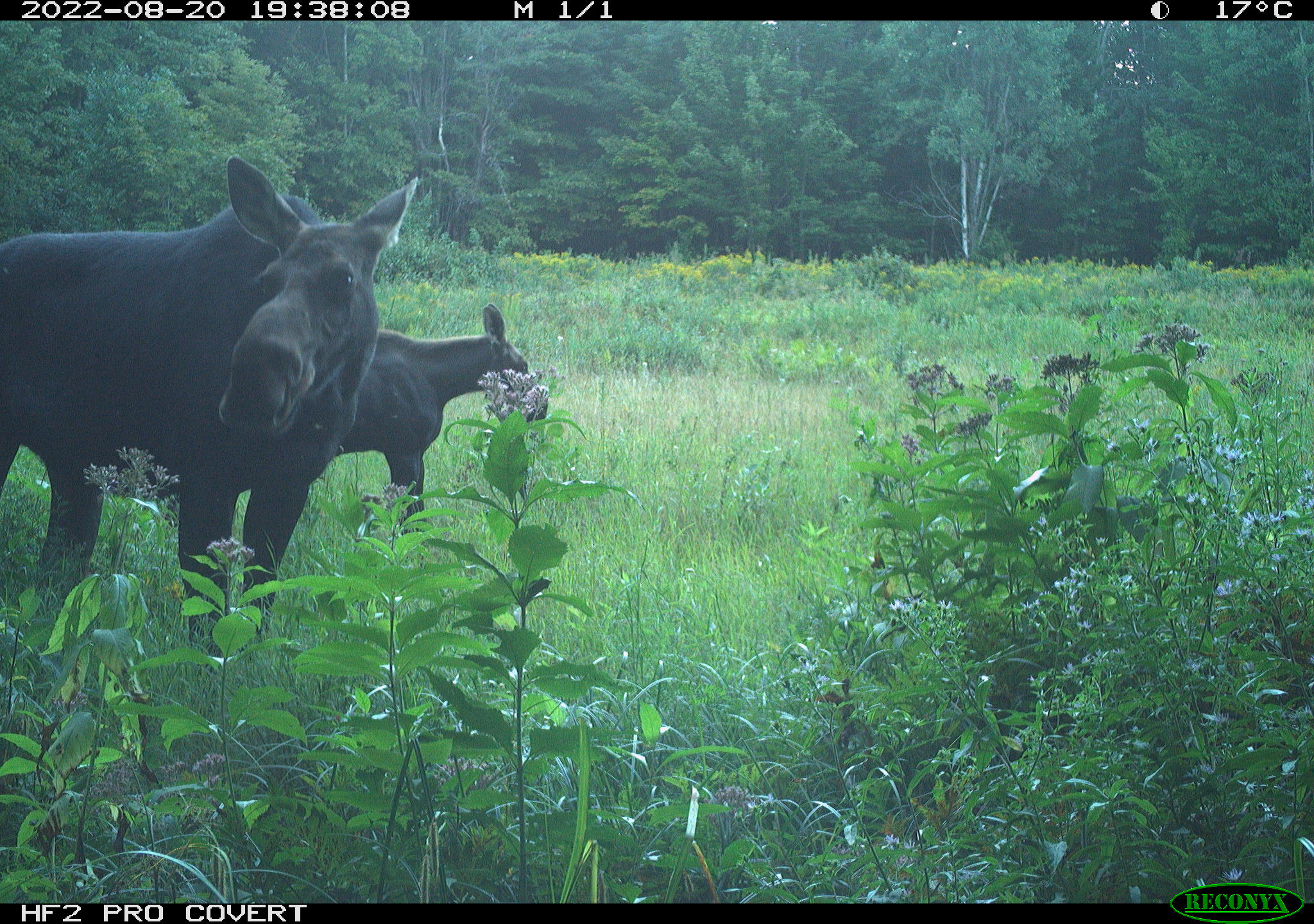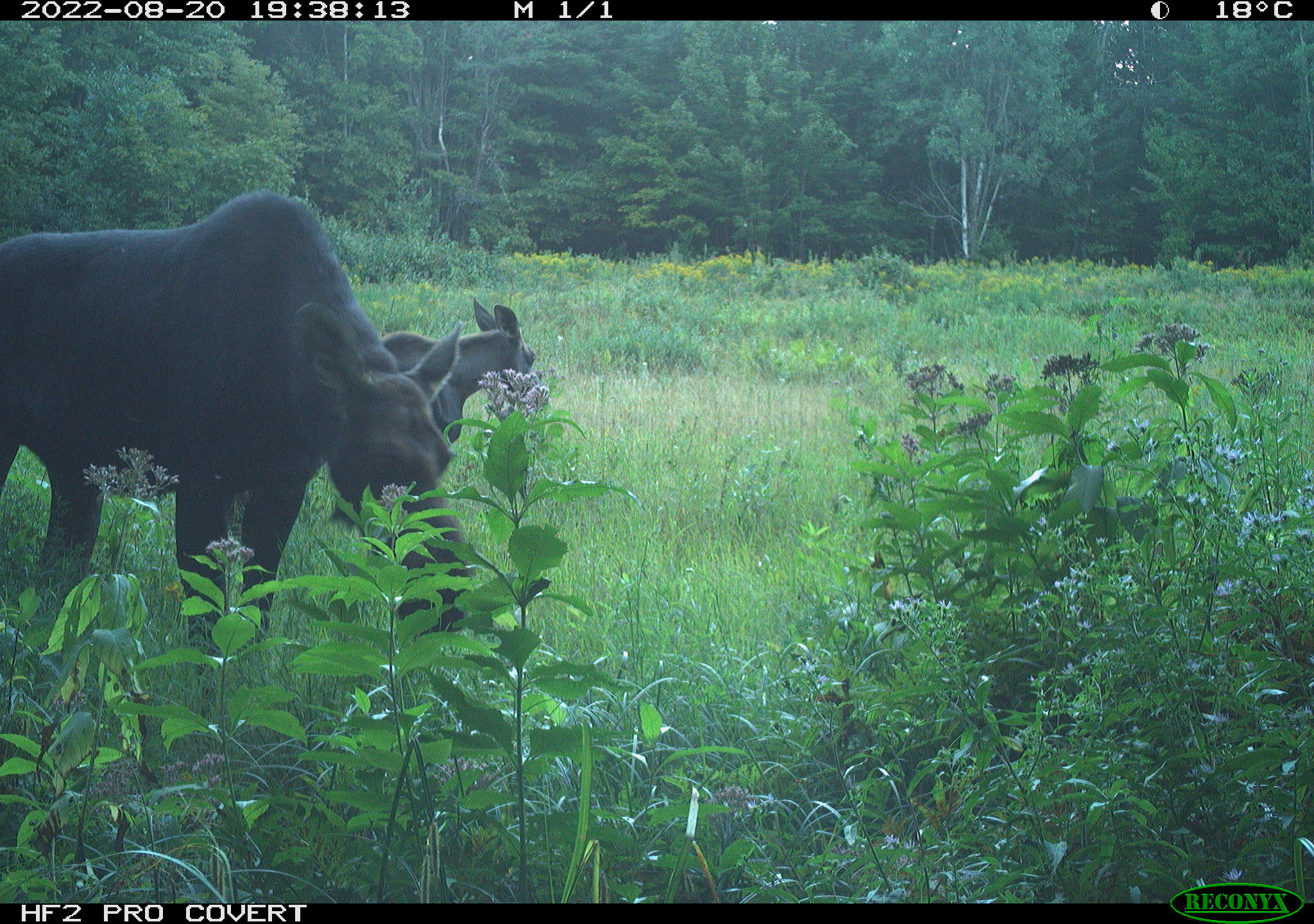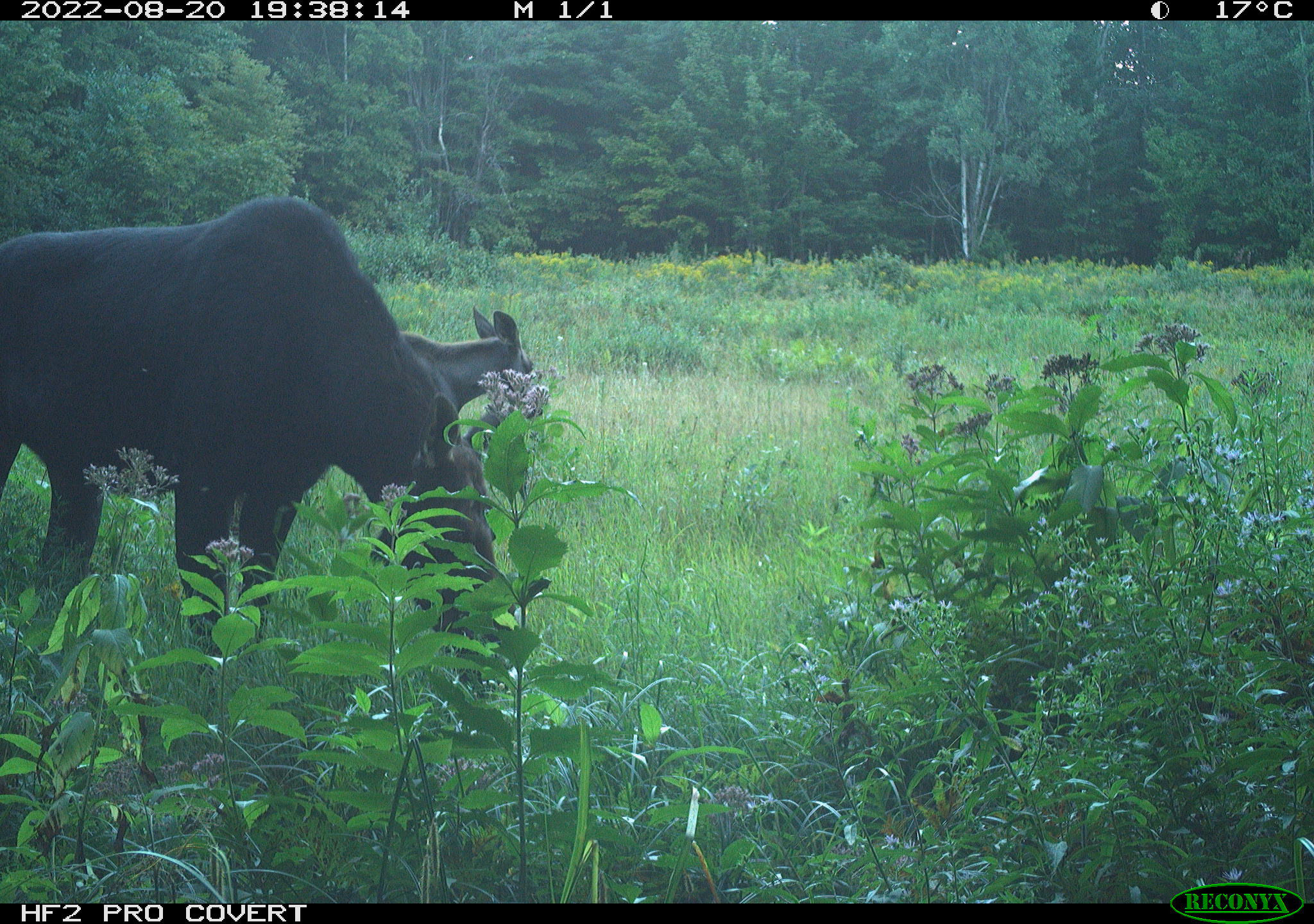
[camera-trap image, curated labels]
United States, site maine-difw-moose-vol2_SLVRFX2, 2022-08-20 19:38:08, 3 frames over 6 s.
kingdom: Animalia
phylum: Chordata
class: Mammalia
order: Artiodactyla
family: Cervidae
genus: Alces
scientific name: Alces alces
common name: moose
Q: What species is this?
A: Moose (Alces alces).